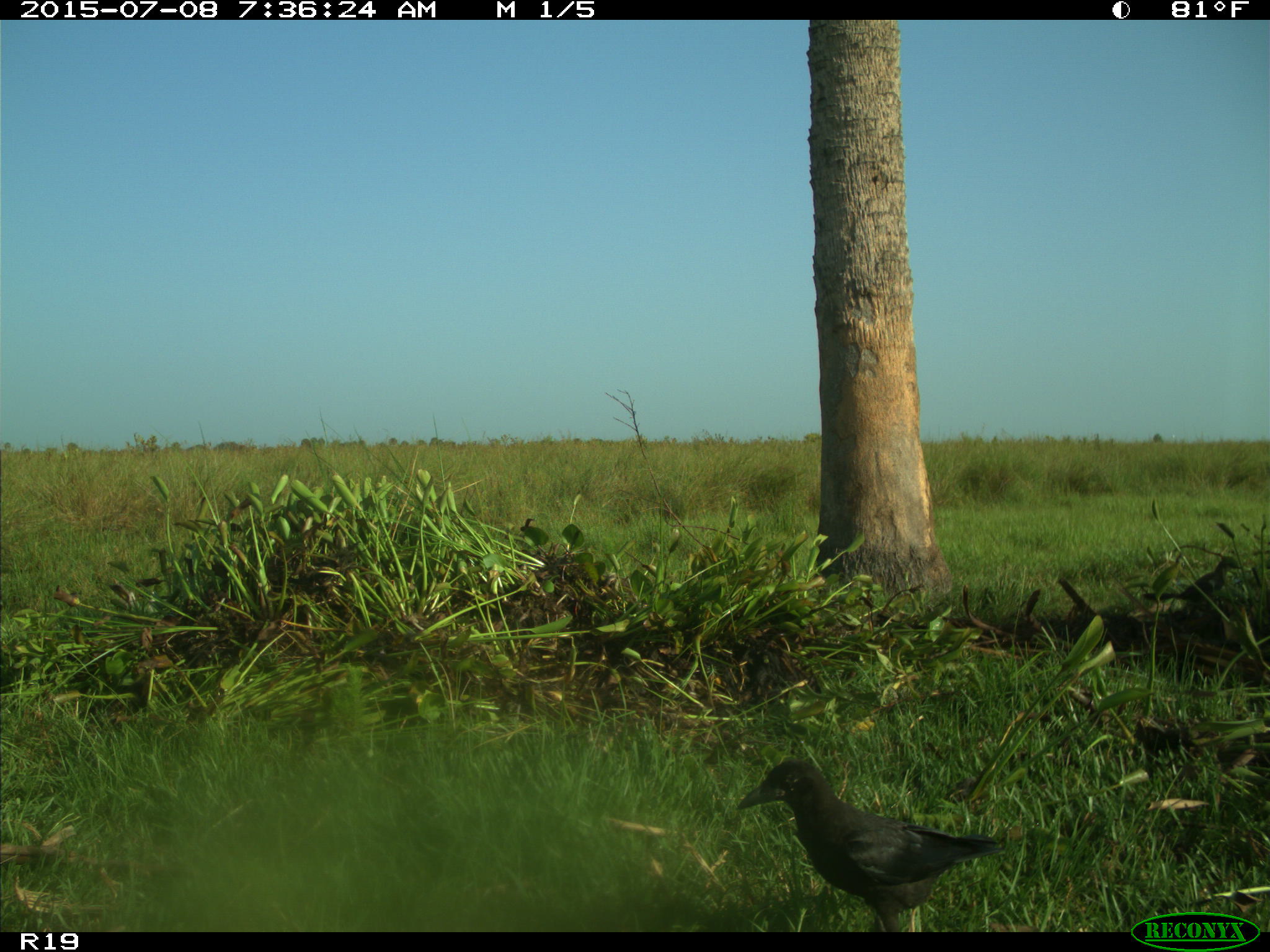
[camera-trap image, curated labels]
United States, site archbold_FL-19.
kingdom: Animalia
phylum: Chordata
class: Aves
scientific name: Aves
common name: birds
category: unidentified bird